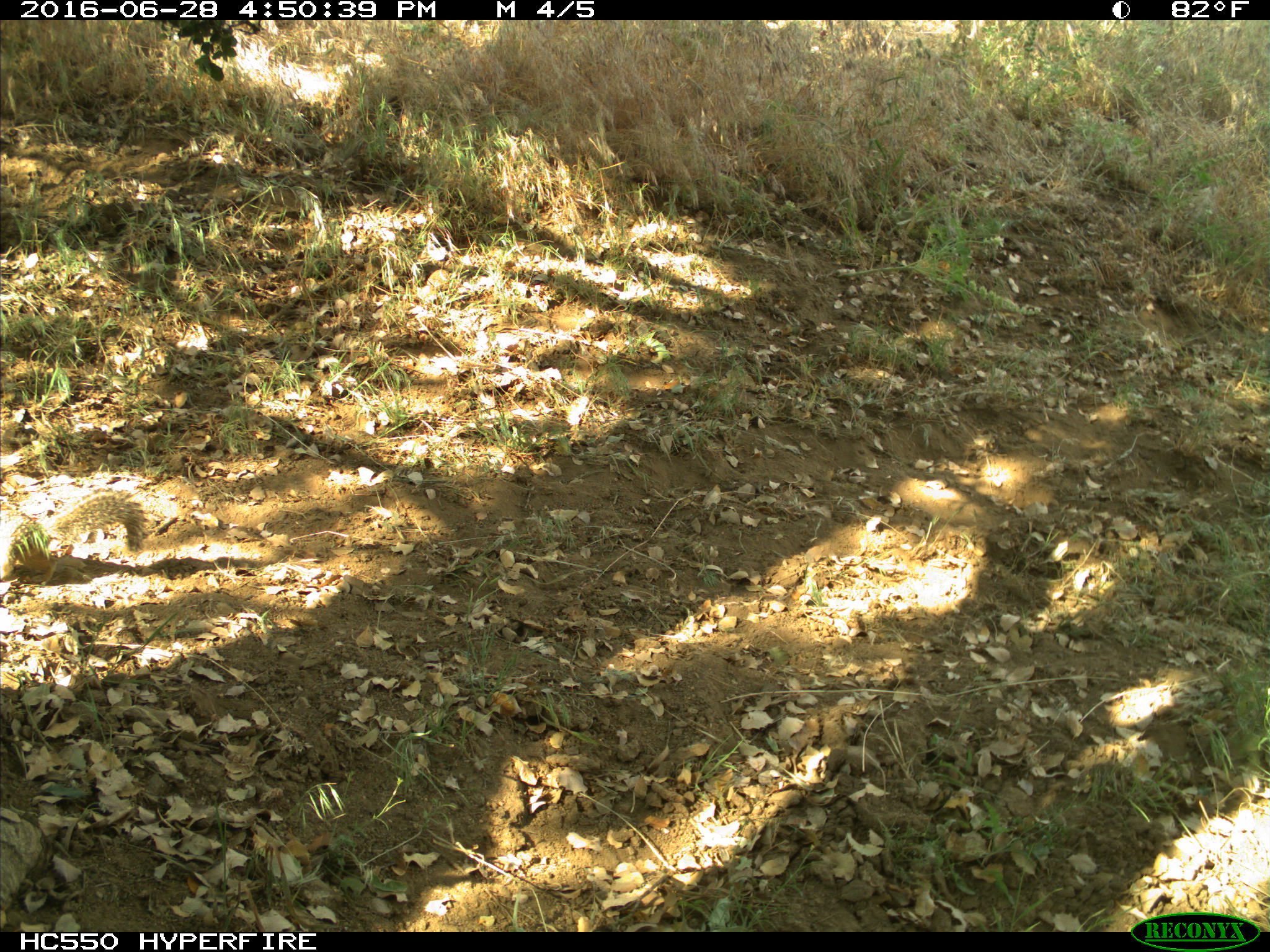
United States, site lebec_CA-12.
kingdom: Animalia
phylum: Chordata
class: Mammalia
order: Rodentia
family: Sciuridae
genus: Otospermophilus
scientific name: Otospermophilus beecheyi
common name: california ground squirrel